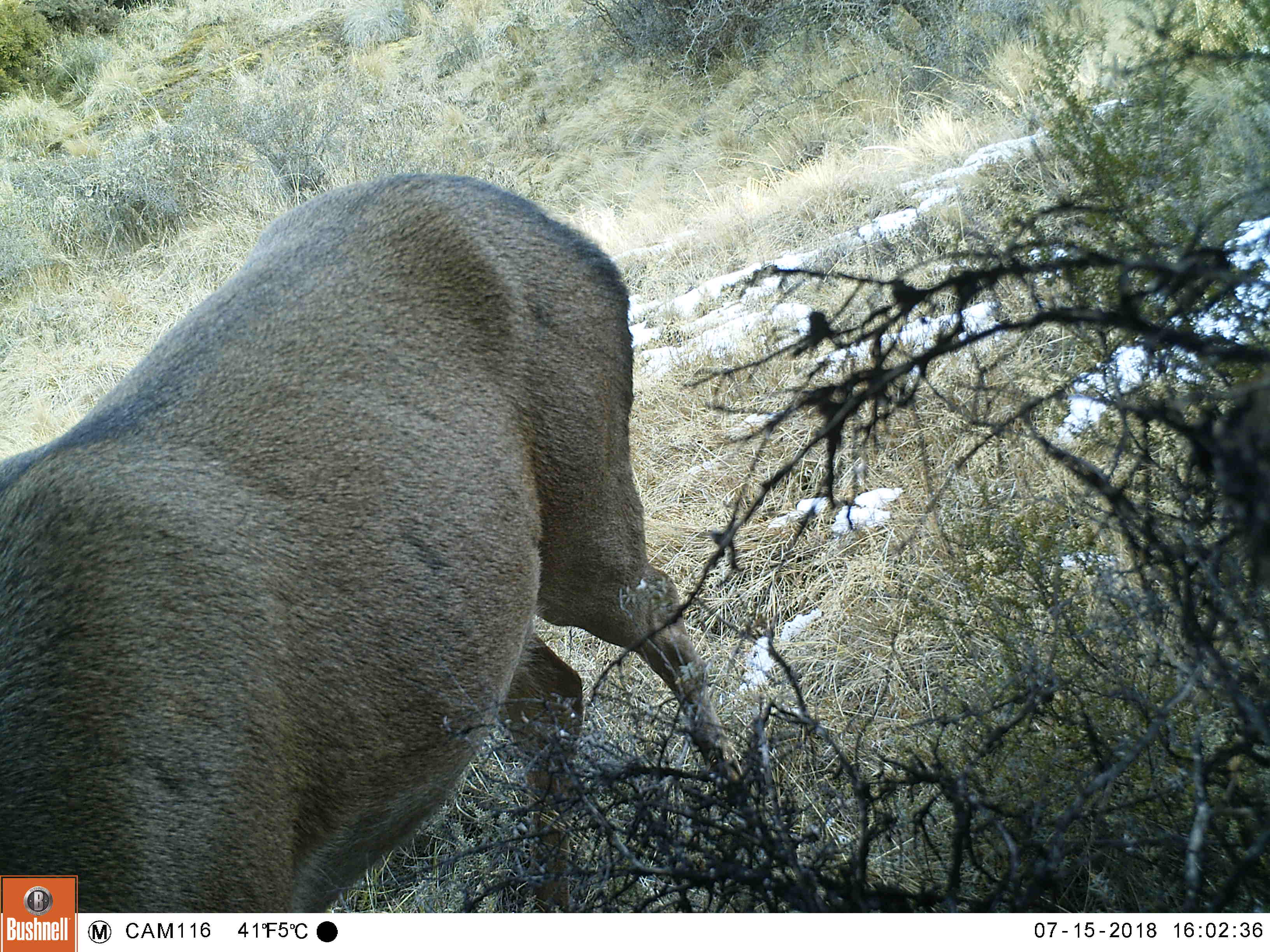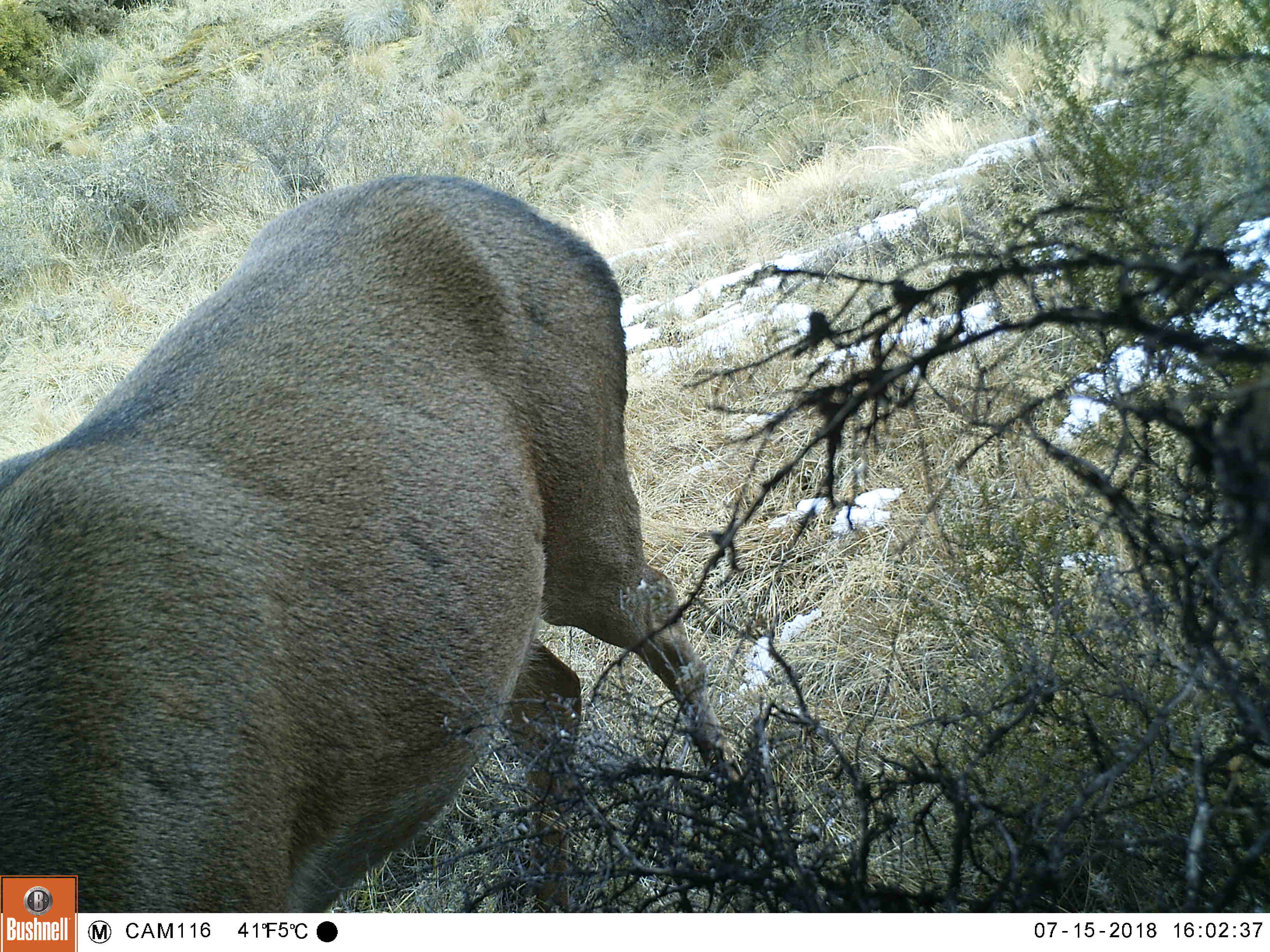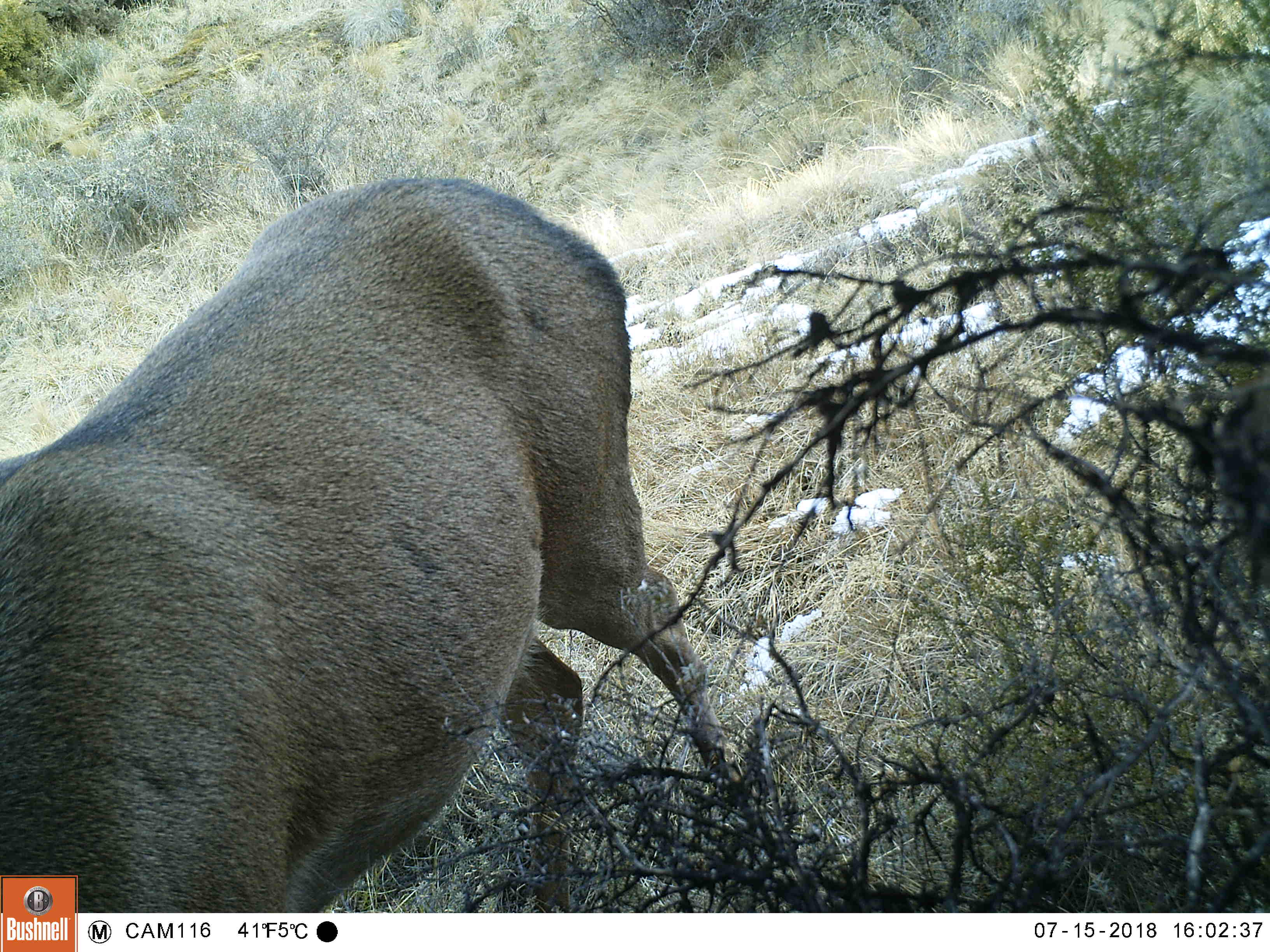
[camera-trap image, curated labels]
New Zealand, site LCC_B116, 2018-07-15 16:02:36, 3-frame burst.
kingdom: Animalia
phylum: Chordata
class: Mammalia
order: Artiodactyla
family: Cervidae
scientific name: Cervidae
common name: deer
Deer (Cervidae).